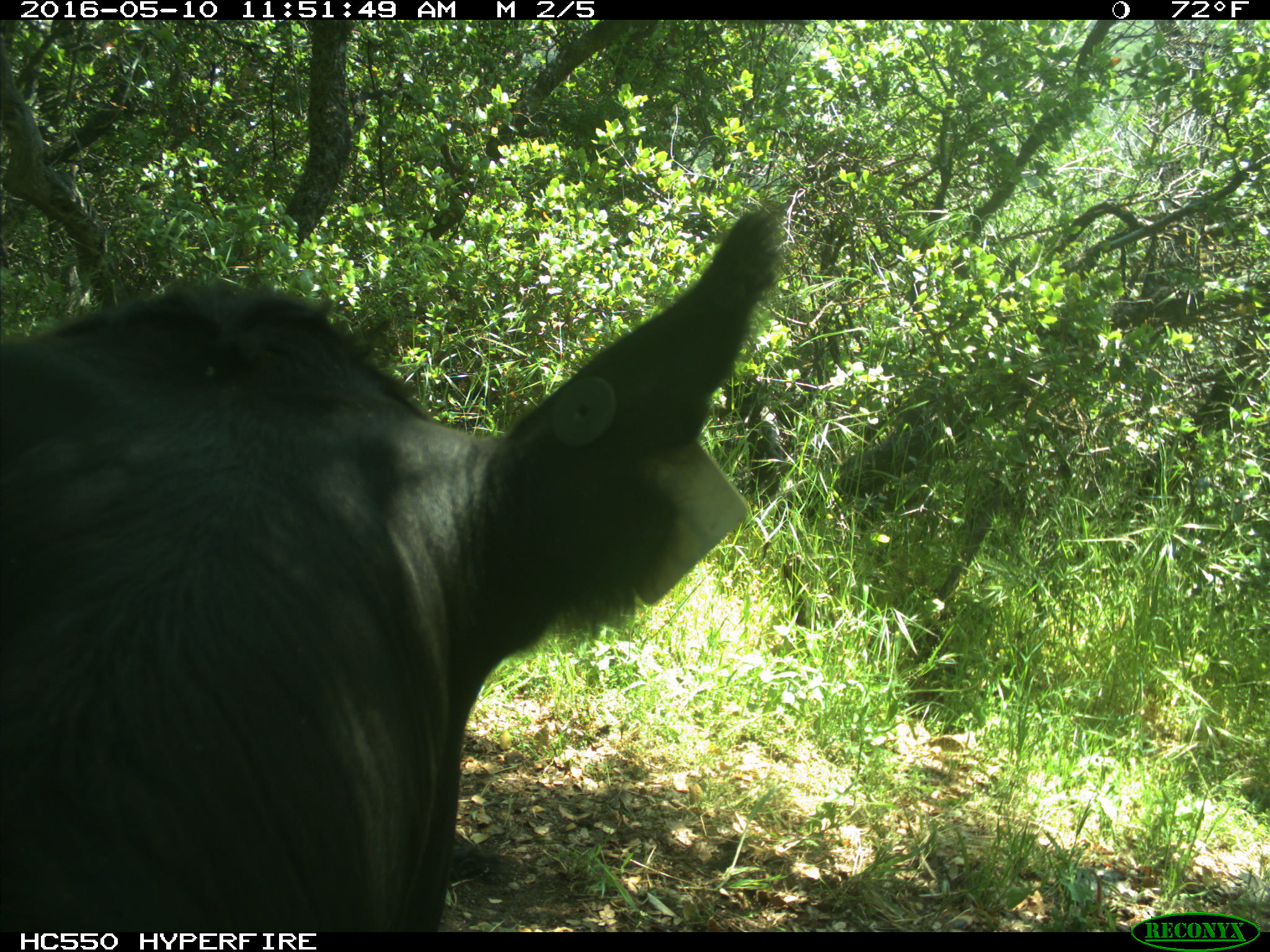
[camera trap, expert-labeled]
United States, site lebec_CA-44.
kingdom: Animalia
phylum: Chordata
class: Mammalia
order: Artiodactyla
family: Bovidae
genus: Bos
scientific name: Bos taurus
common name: domestic cow